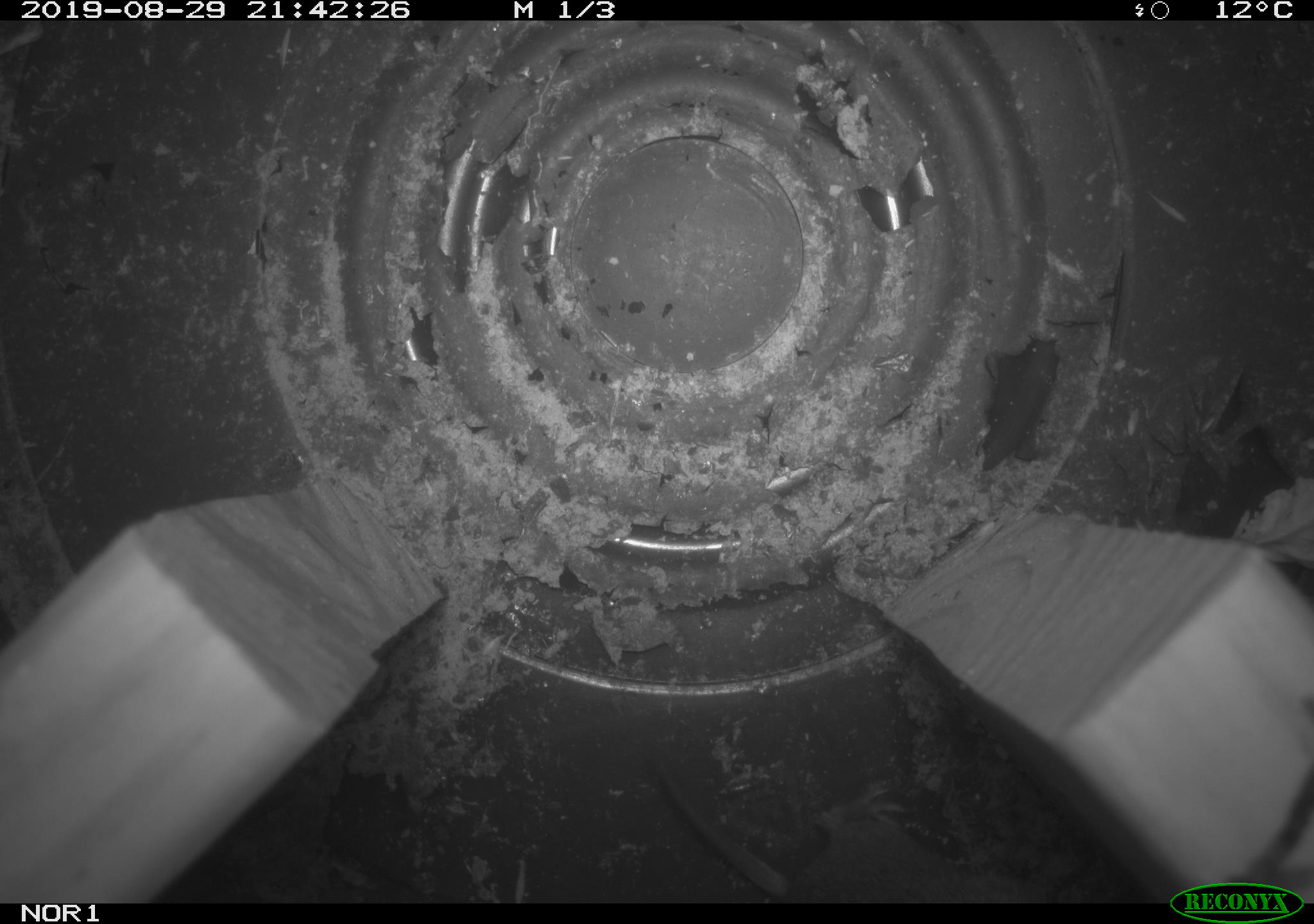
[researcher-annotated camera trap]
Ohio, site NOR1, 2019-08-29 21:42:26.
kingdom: Animalia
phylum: Chordata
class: Mammalia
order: Rodentia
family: Cricetidae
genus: Microtus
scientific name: Microtus pennsylvanicus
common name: meadow vole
Meadow vole (Microtus pennsylvanicus).